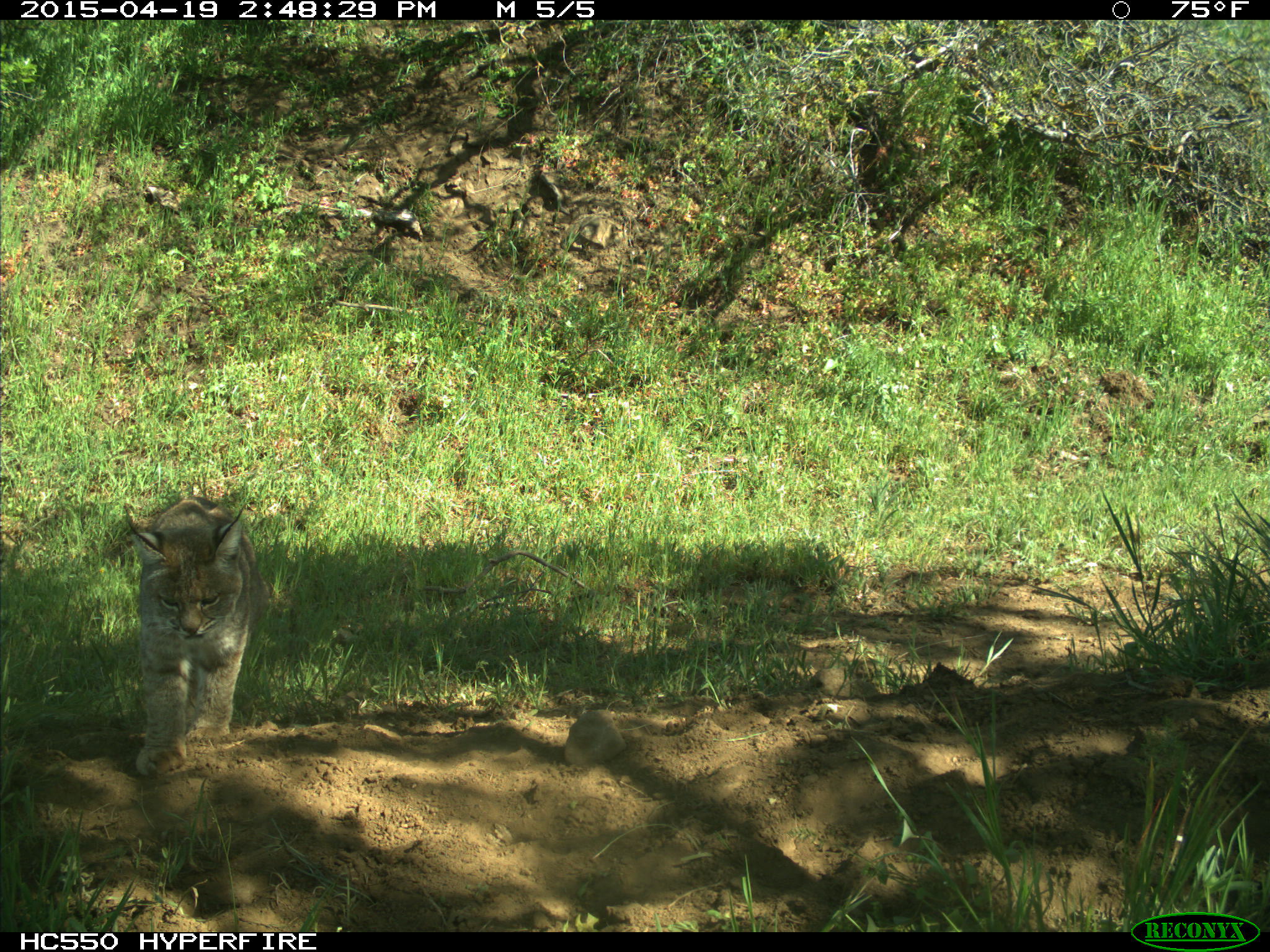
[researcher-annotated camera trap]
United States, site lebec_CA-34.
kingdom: Animalia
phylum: Chordata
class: Mammalia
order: Carnivora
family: Felidae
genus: Lynx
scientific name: Lynx rufus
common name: bobcat